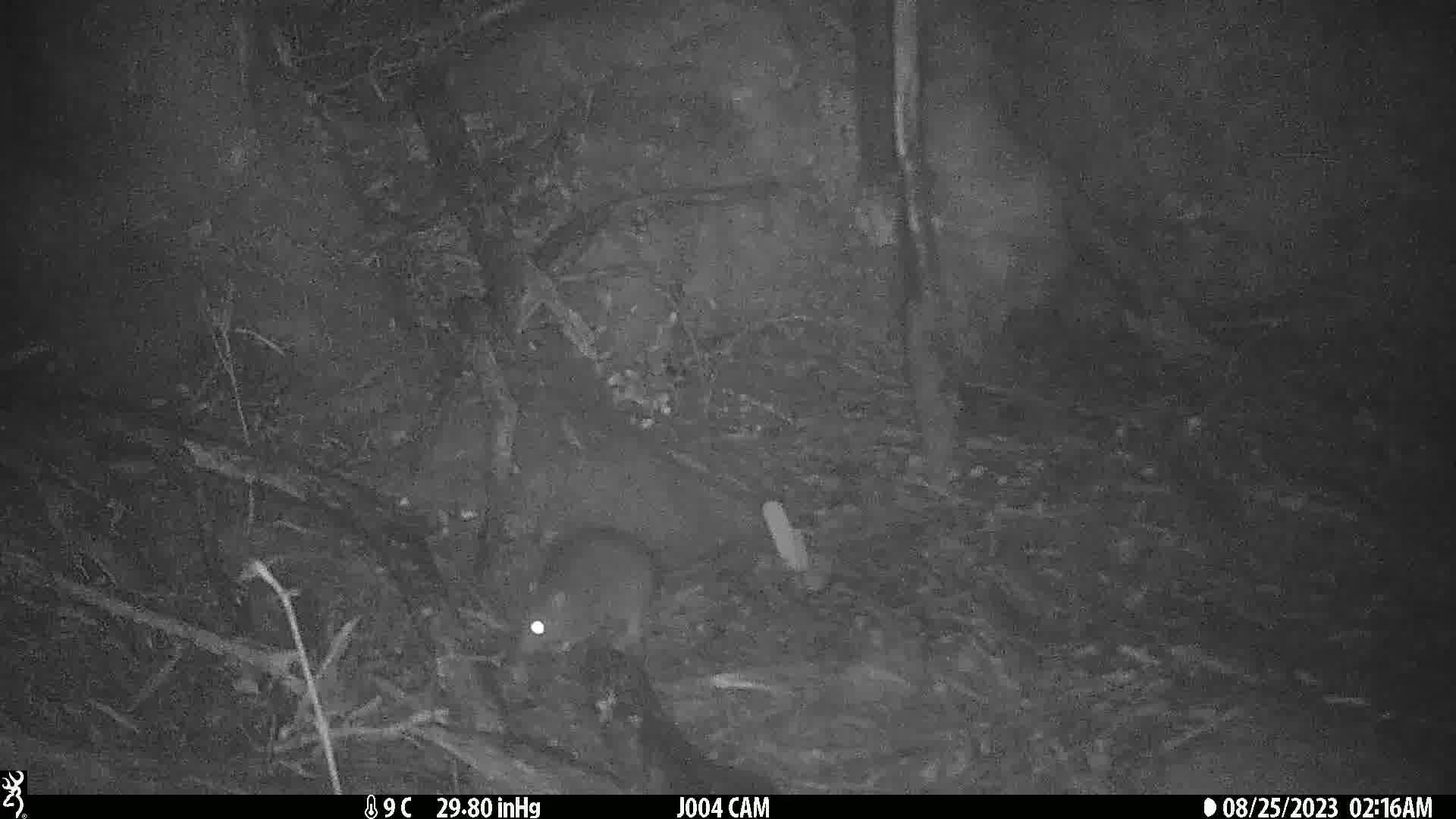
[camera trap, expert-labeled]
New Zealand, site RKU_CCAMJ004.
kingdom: Animalia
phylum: Chordata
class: Mammalia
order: Rodentia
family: Muridae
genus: Rattus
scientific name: Rattus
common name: rat